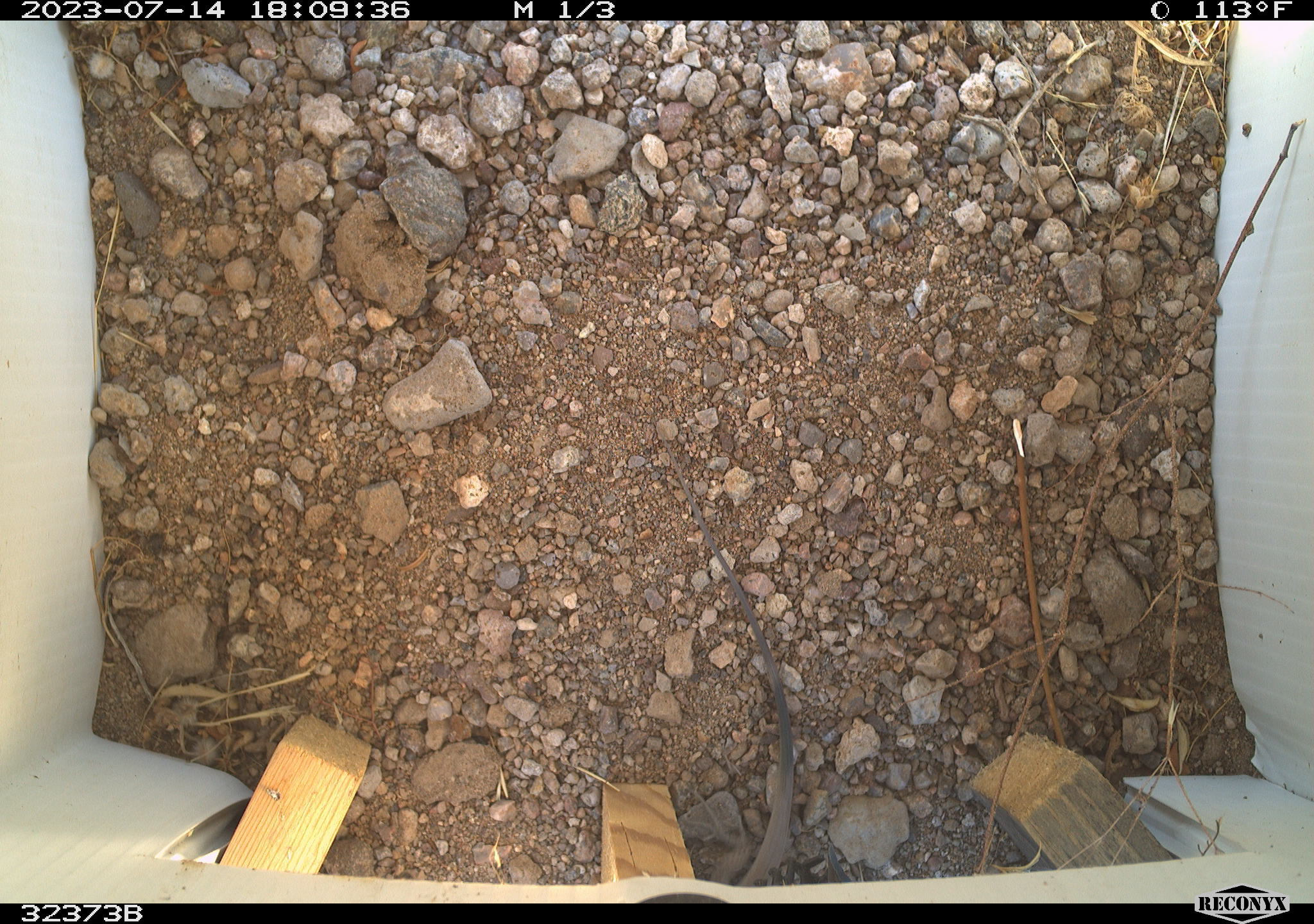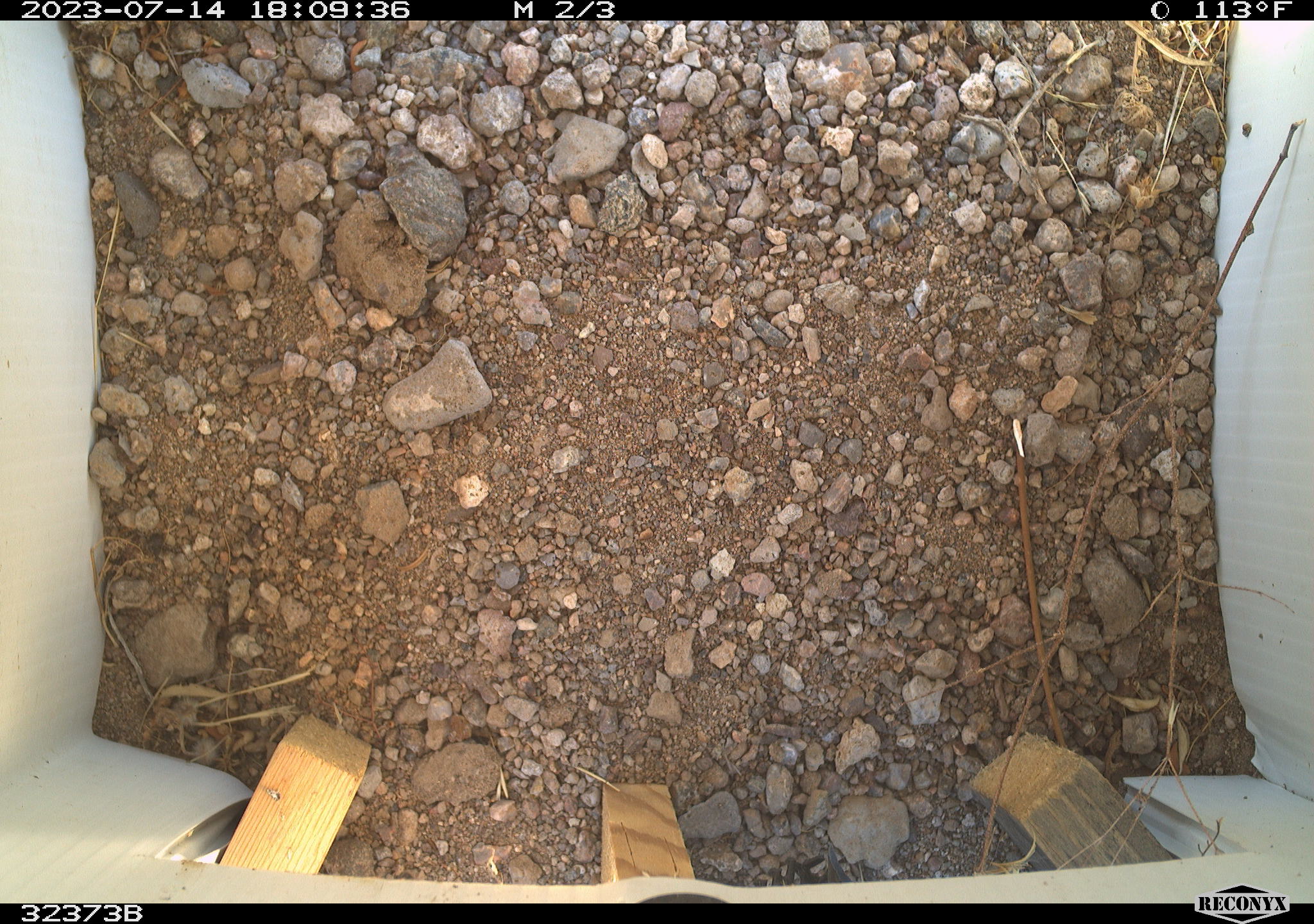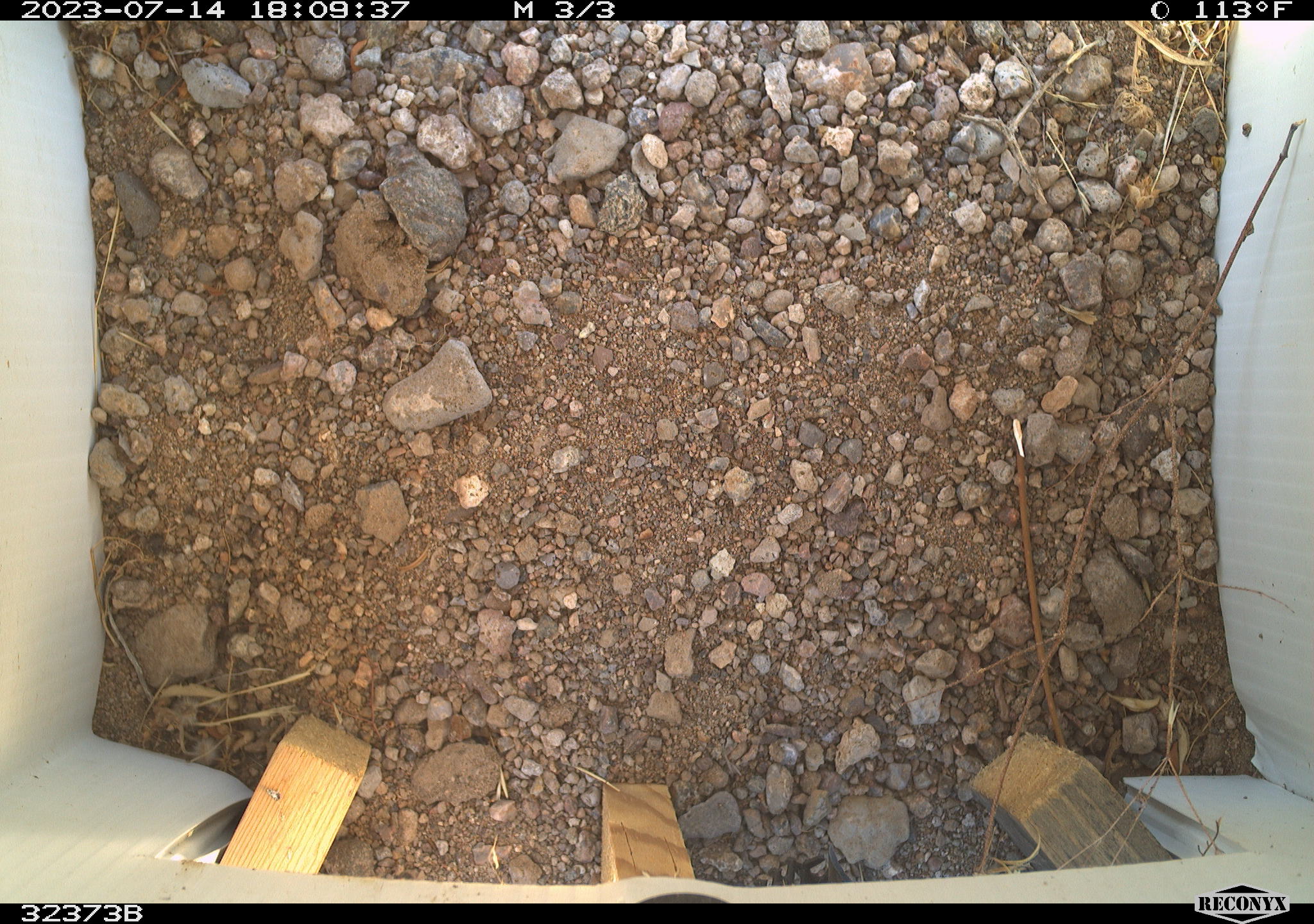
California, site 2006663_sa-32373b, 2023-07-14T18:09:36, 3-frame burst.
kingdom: Animalia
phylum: Chordata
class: Reptilia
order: Squamata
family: Teiidae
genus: Aspidoscelis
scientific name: Aspidoscelis tigris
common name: western whiptail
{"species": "western whiptail (Aspidoscelis tigris)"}